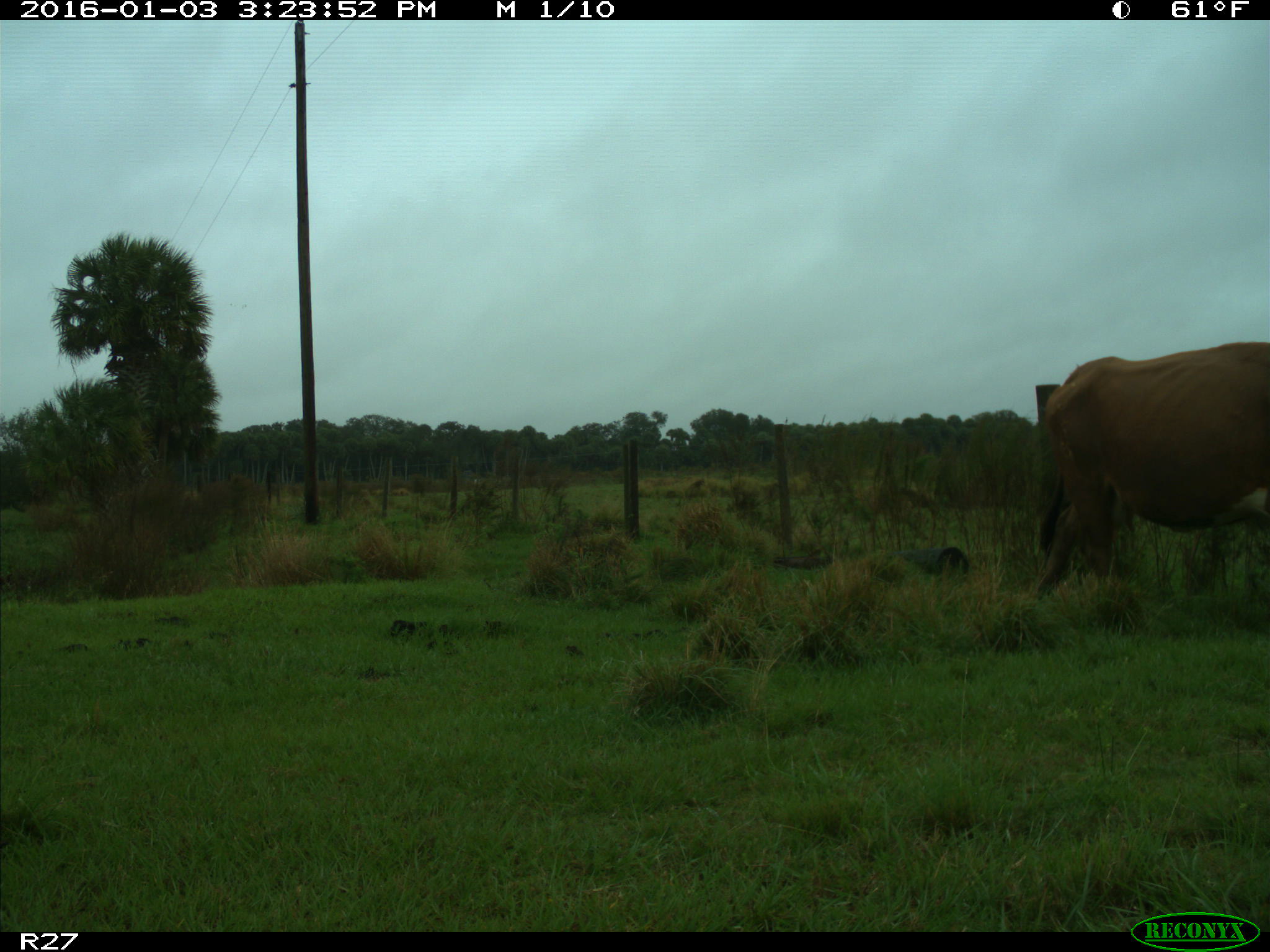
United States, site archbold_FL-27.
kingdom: Animalia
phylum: Chordata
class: Mammalia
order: Artiodactyla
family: Bovidae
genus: Bos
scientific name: Bos taurus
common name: domestic cow